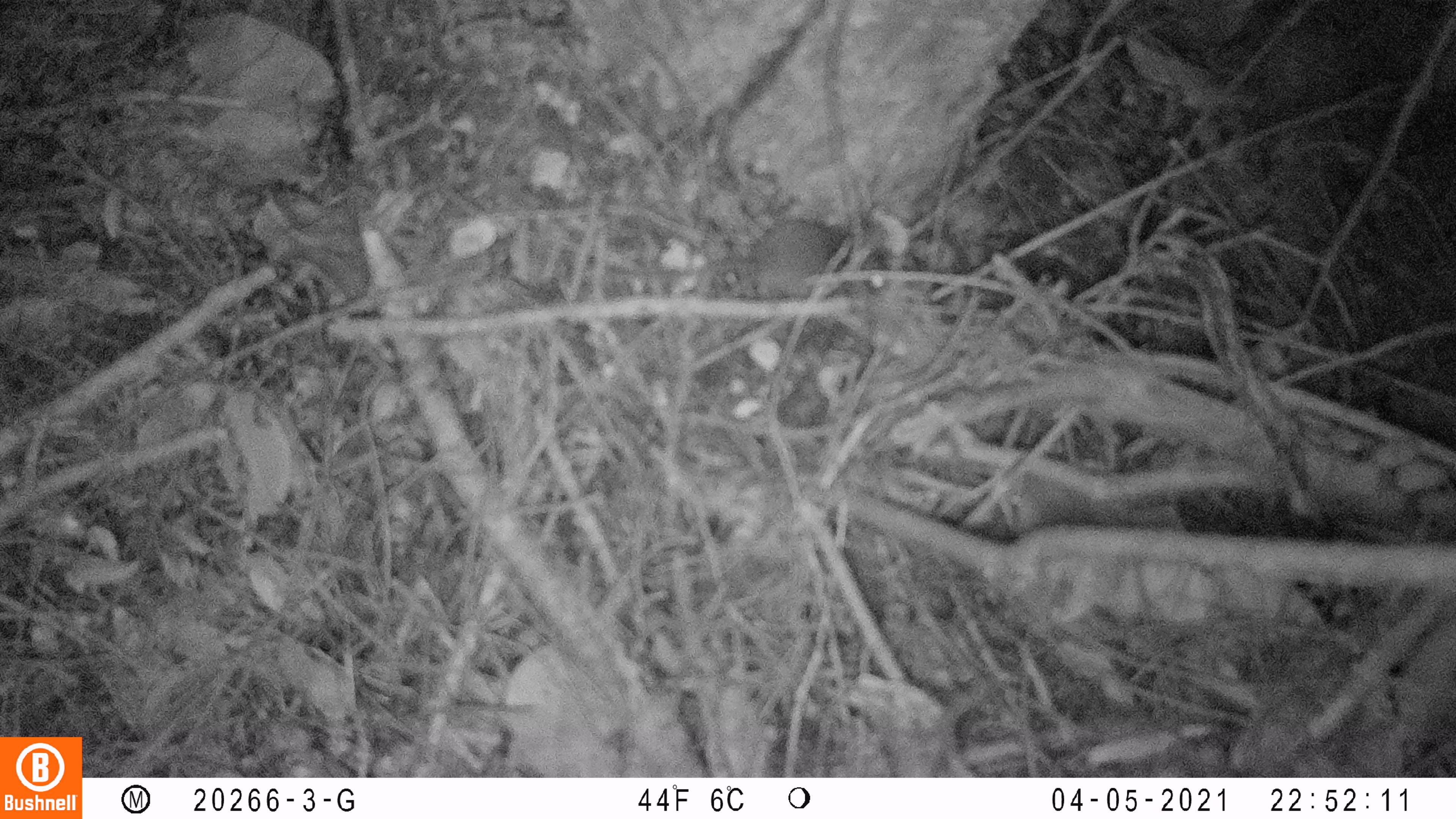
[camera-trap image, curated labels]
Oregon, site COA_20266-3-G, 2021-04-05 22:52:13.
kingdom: Animalia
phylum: Chordata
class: Mammalia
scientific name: Mammalia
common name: small mammal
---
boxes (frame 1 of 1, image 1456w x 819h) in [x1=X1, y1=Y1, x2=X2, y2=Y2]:
small mammal: [x1=632, y1=162, x2=953, y2=360]